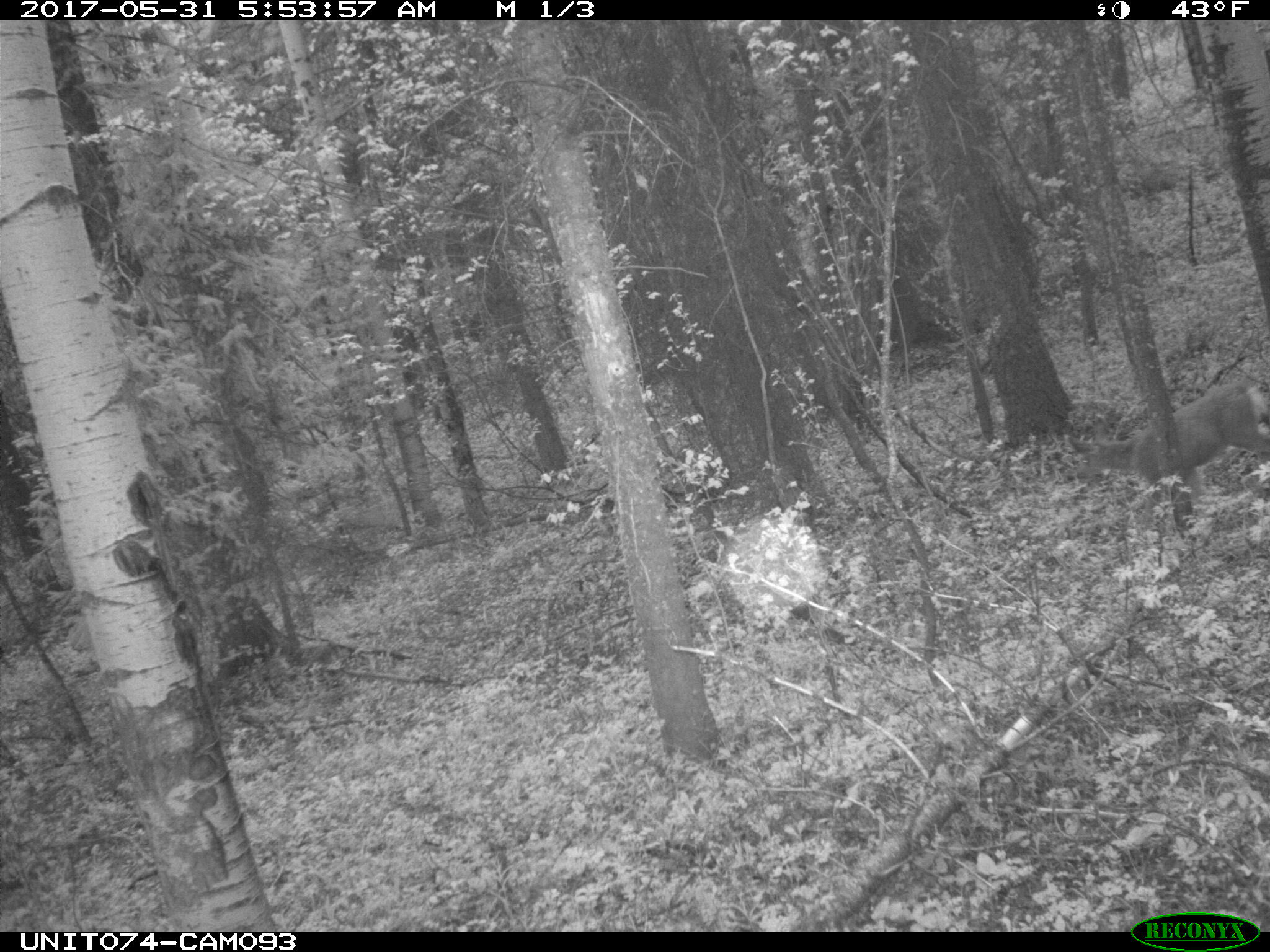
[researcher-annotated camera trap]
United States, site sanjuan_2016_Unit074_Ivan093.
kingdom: Animalia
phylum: Chordata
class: Mammalia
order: Artiodactyla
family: Cervidae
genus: Odocoileus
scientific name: Odocoileus hemionus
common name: mule deer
Odocoileus hemionus (mule deer).